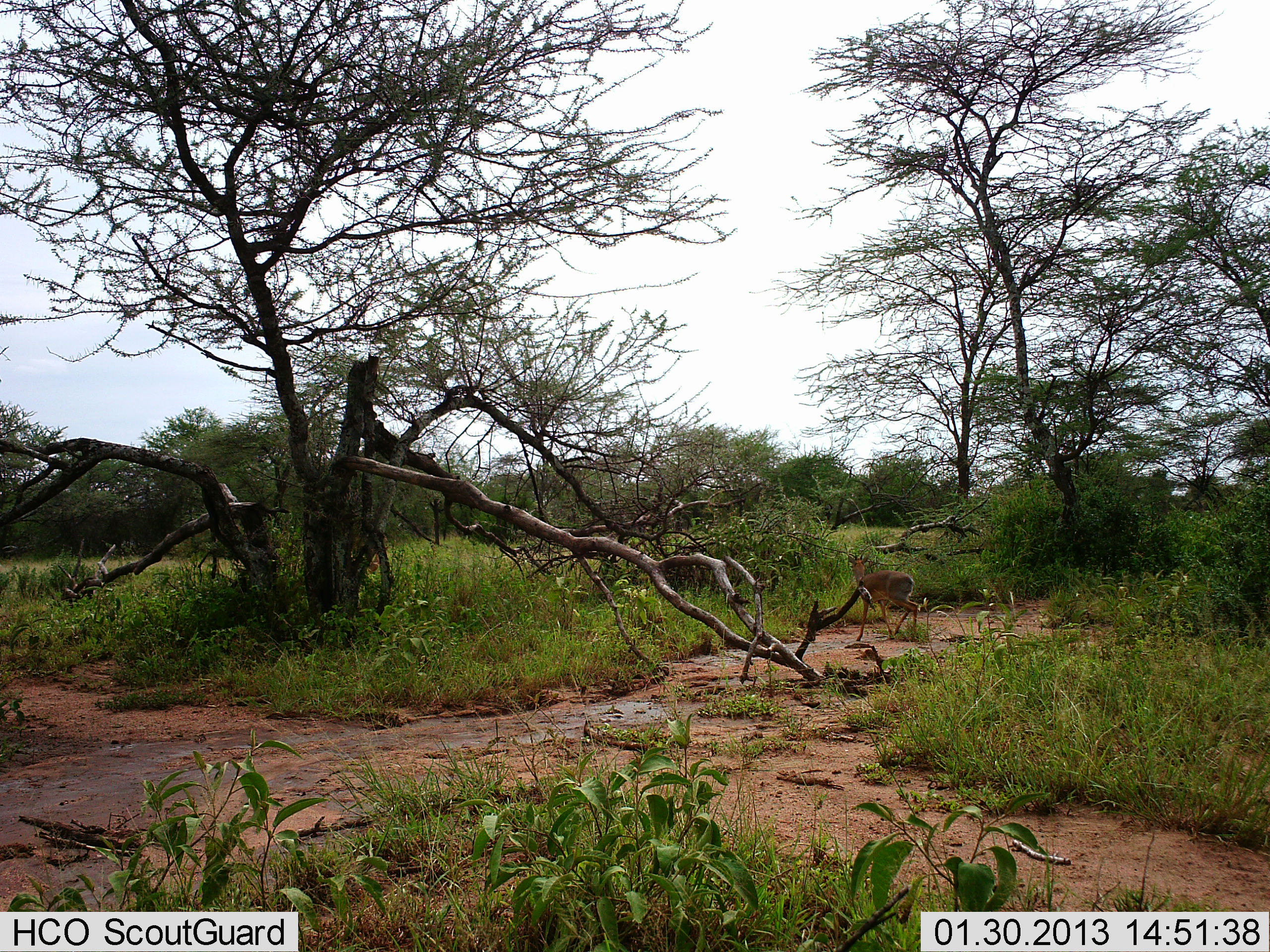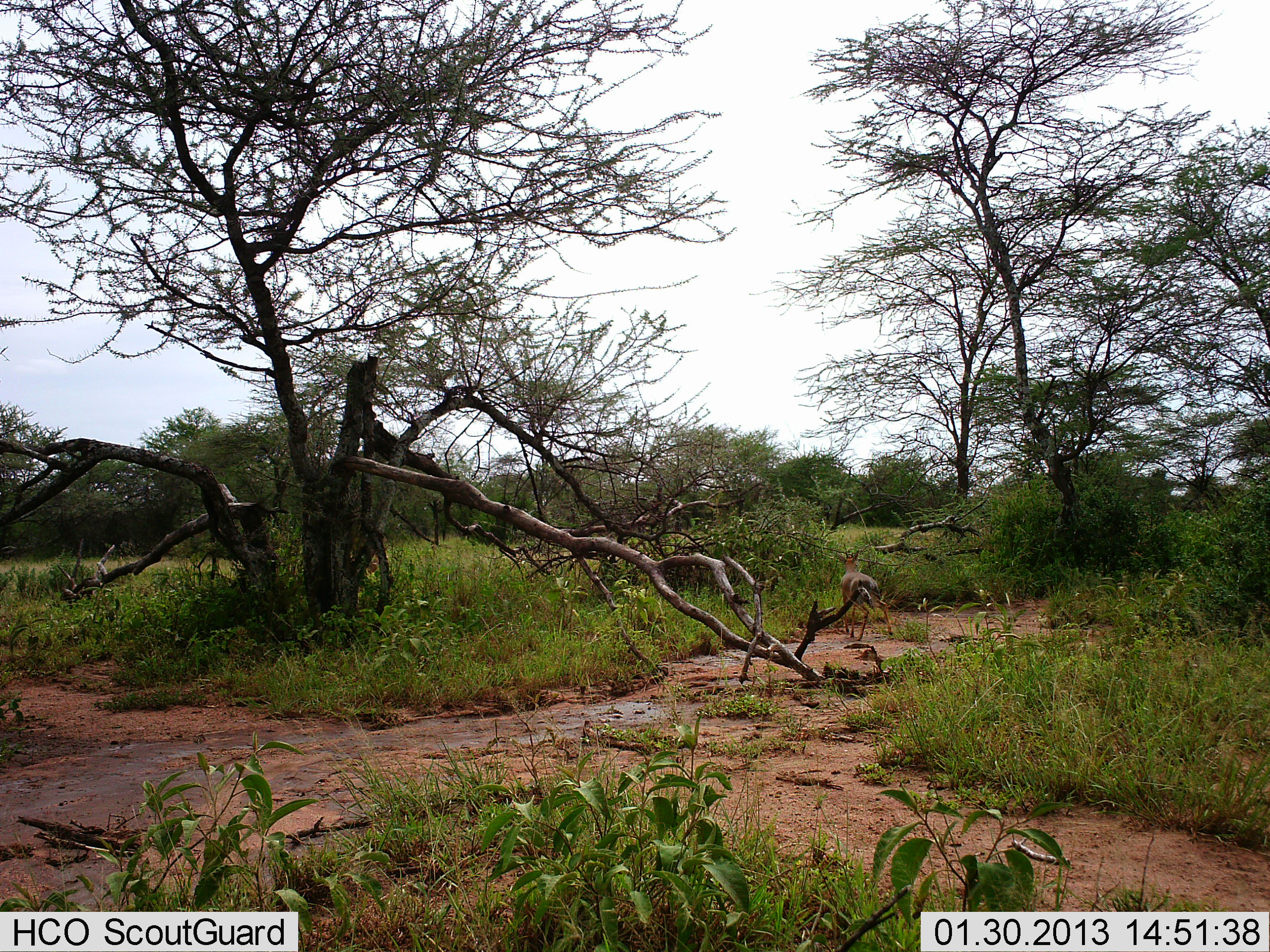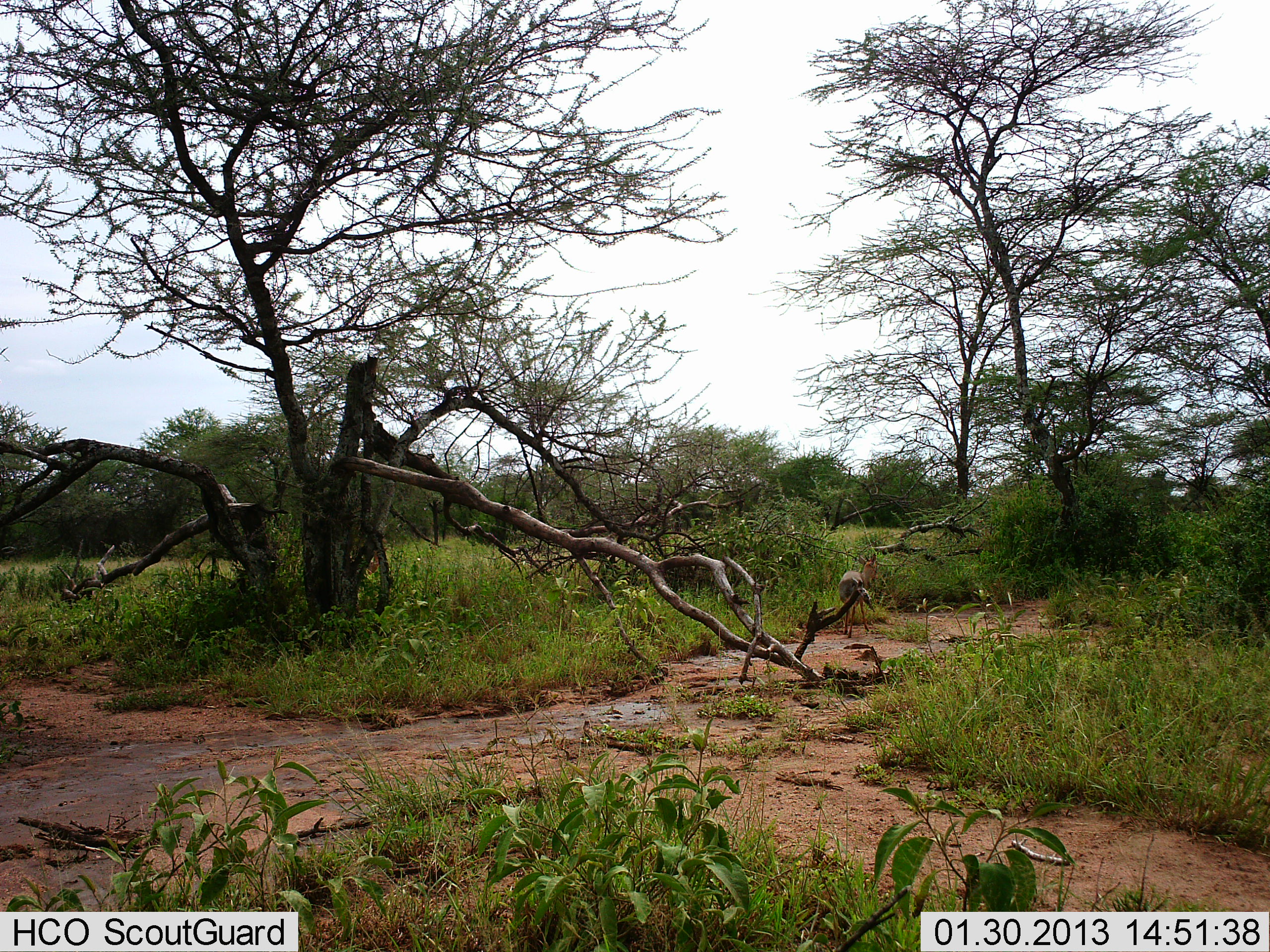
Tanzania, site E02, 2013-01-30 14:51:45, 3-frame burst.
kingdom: Animalia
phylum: Chordata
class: Mammalia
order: Artiodactyla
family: Bovidae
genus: Madoqua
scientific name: Madoqua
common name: dikdik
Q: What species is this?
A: Dikdik (Madoqua).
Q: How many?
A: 1.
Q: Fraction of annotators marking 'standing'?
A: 17%.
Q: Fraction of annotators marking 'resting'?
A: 0%.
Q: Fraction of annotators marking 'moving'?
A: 91%.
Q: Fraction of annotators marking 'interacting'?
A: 0%.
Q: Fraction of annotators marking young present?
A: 0%.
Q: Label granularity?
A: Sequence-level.